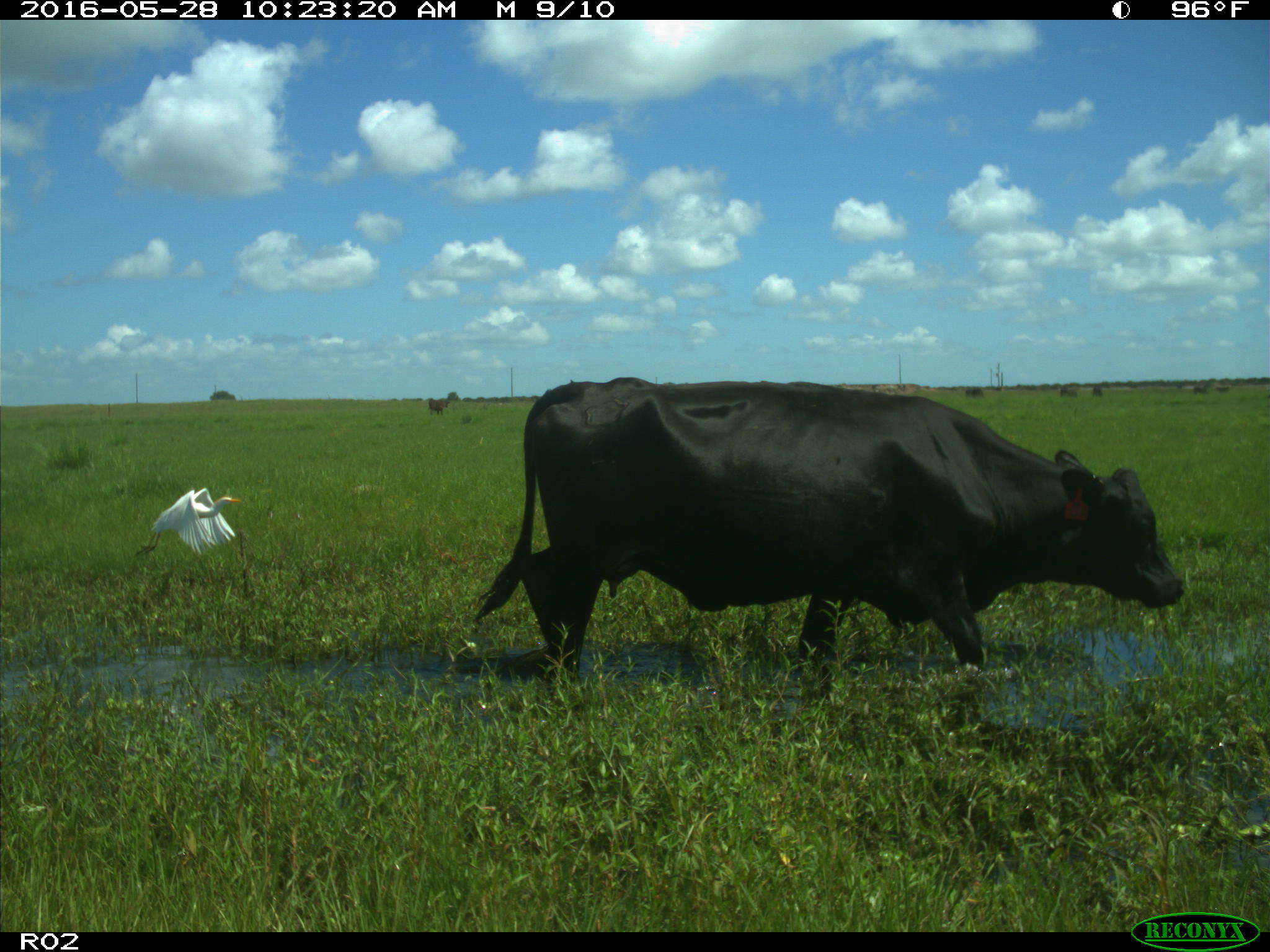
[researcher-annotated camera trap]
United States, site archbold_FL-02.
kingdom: Animalia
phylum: Chordata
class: Mammalia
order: Artiodactyla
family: Bovidae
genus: Bos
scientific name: Bos taurus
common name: domestic cow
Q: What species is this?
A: Bos taurus (domestic cow).